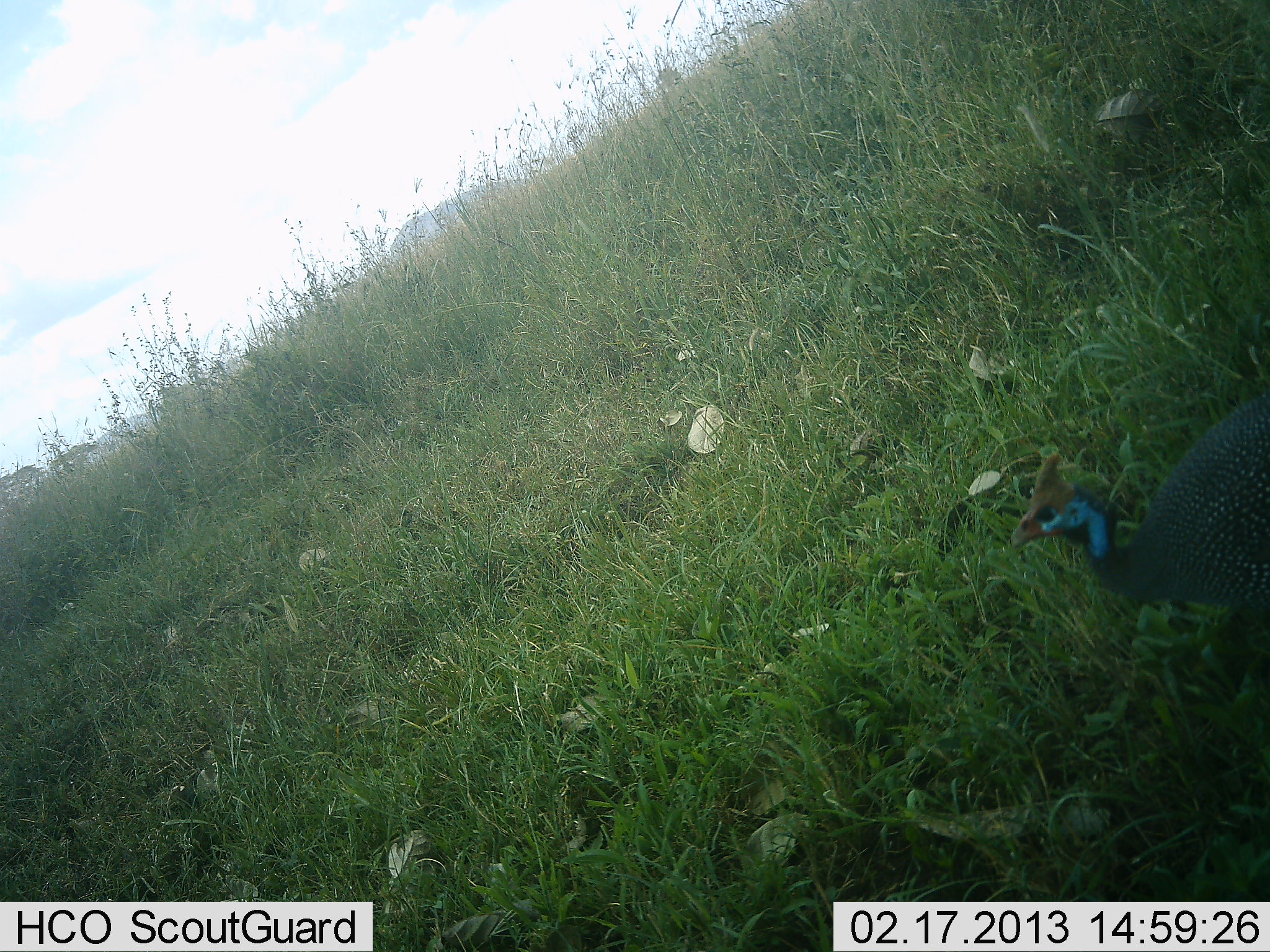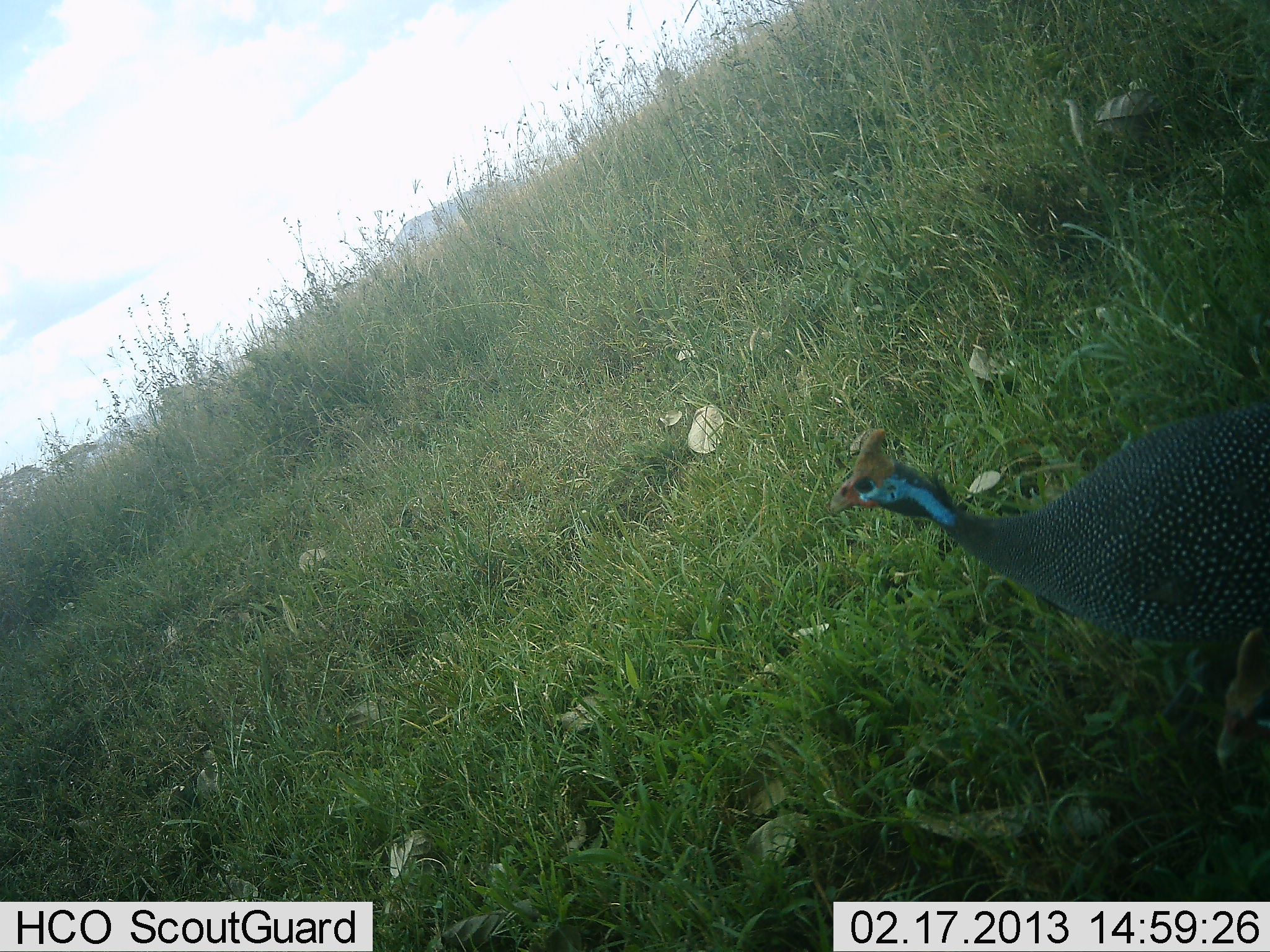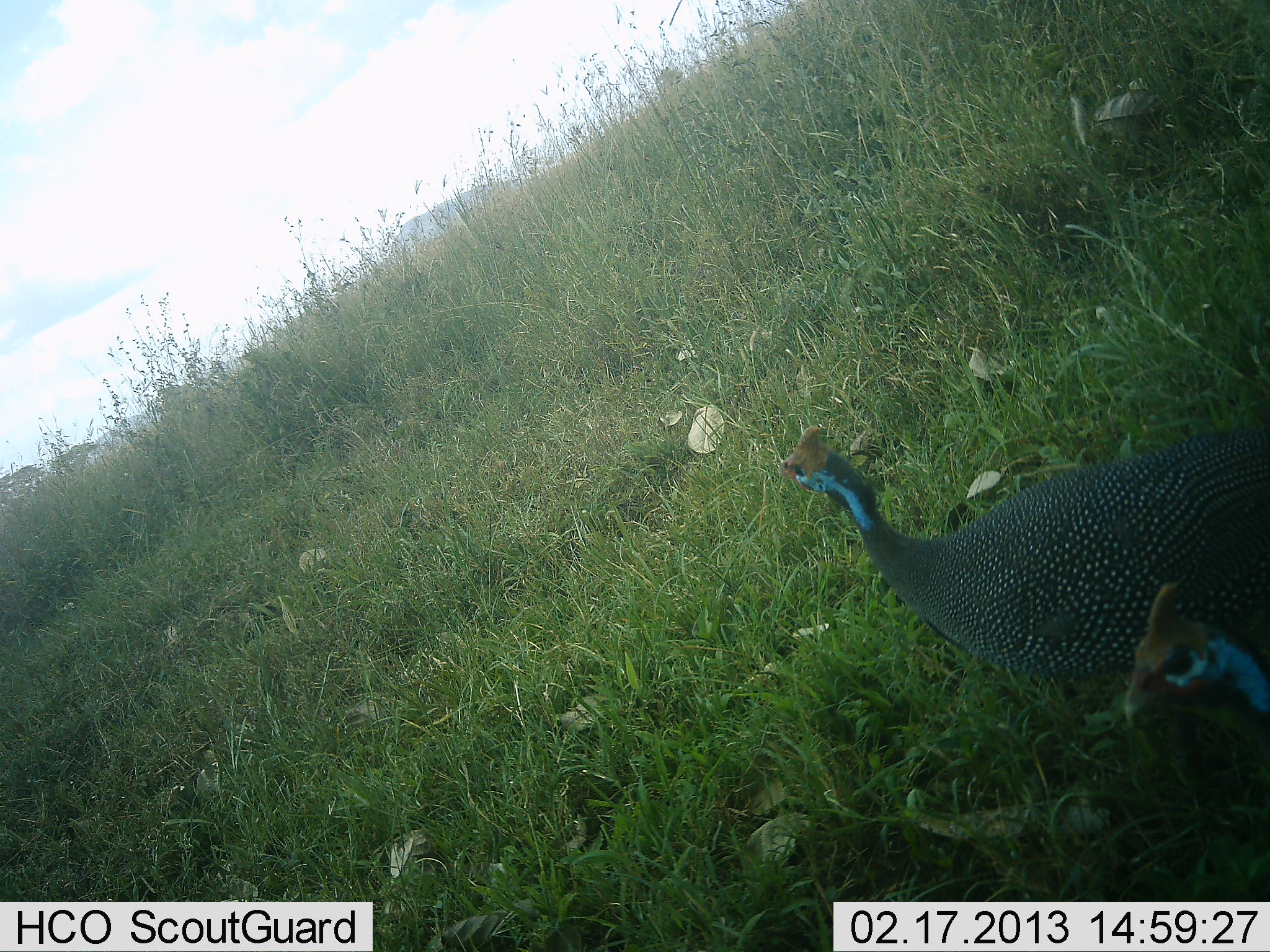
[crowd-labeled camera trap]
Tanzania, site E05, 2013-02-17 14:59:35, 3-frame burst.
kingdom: Animalia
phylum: Chordata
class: Aves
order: Galliformes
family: Numididae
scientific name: Numididae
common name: guinea fowl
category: guineafowl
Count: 2.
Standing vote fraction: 22%.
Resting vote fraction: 0%.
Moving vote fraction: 83%.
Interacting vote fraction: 0%.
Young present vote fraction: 0%.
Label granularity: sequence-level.